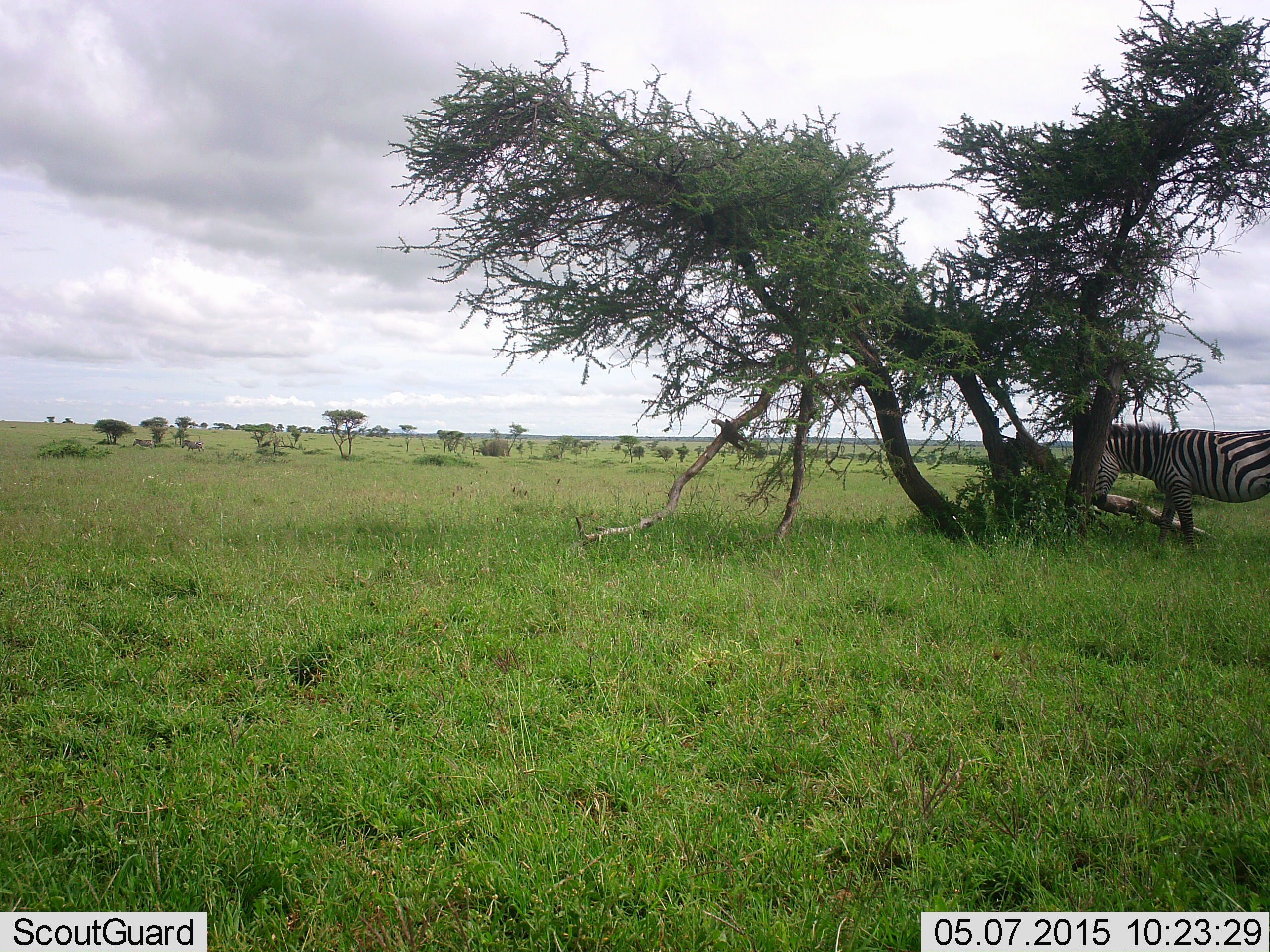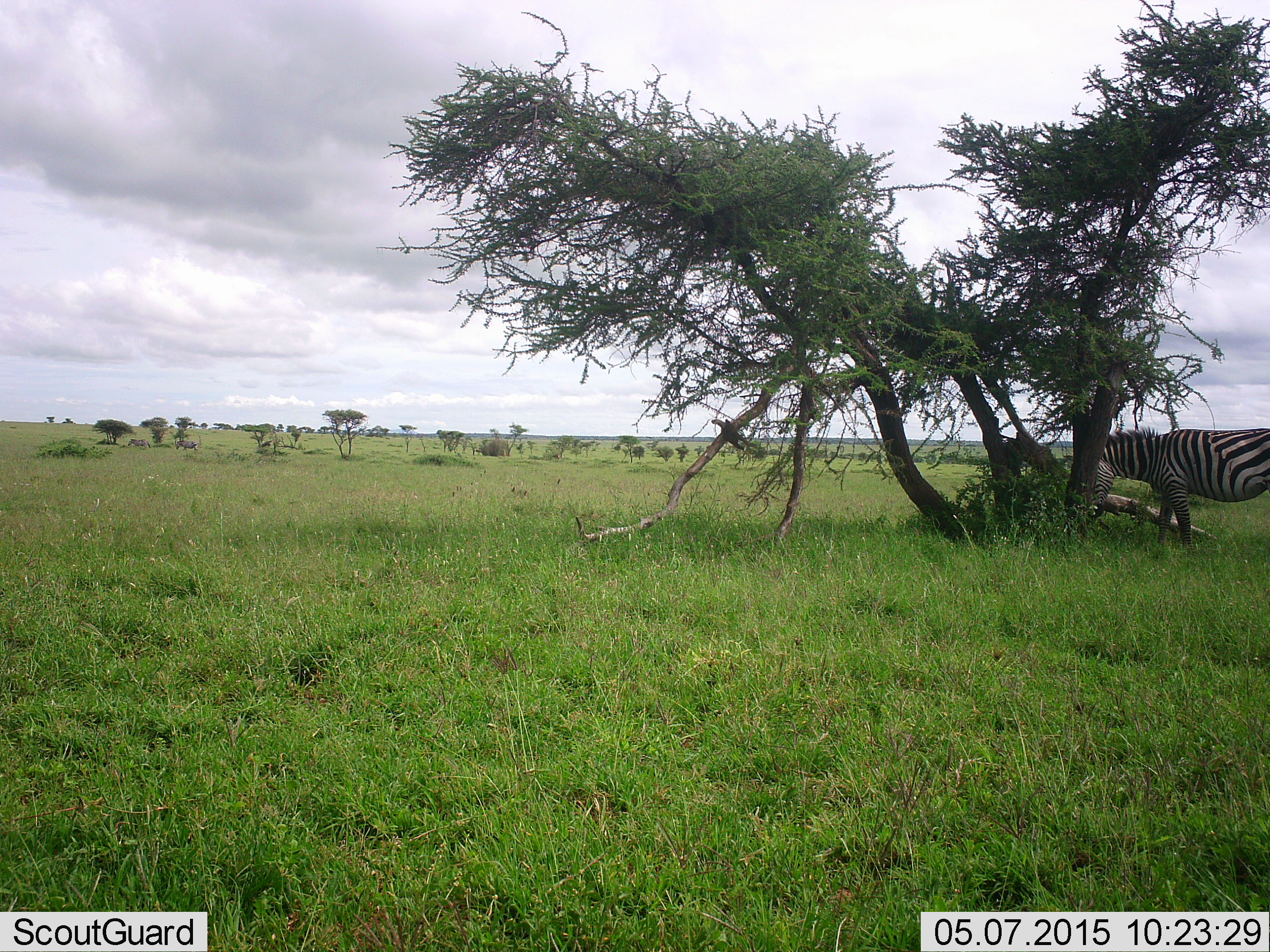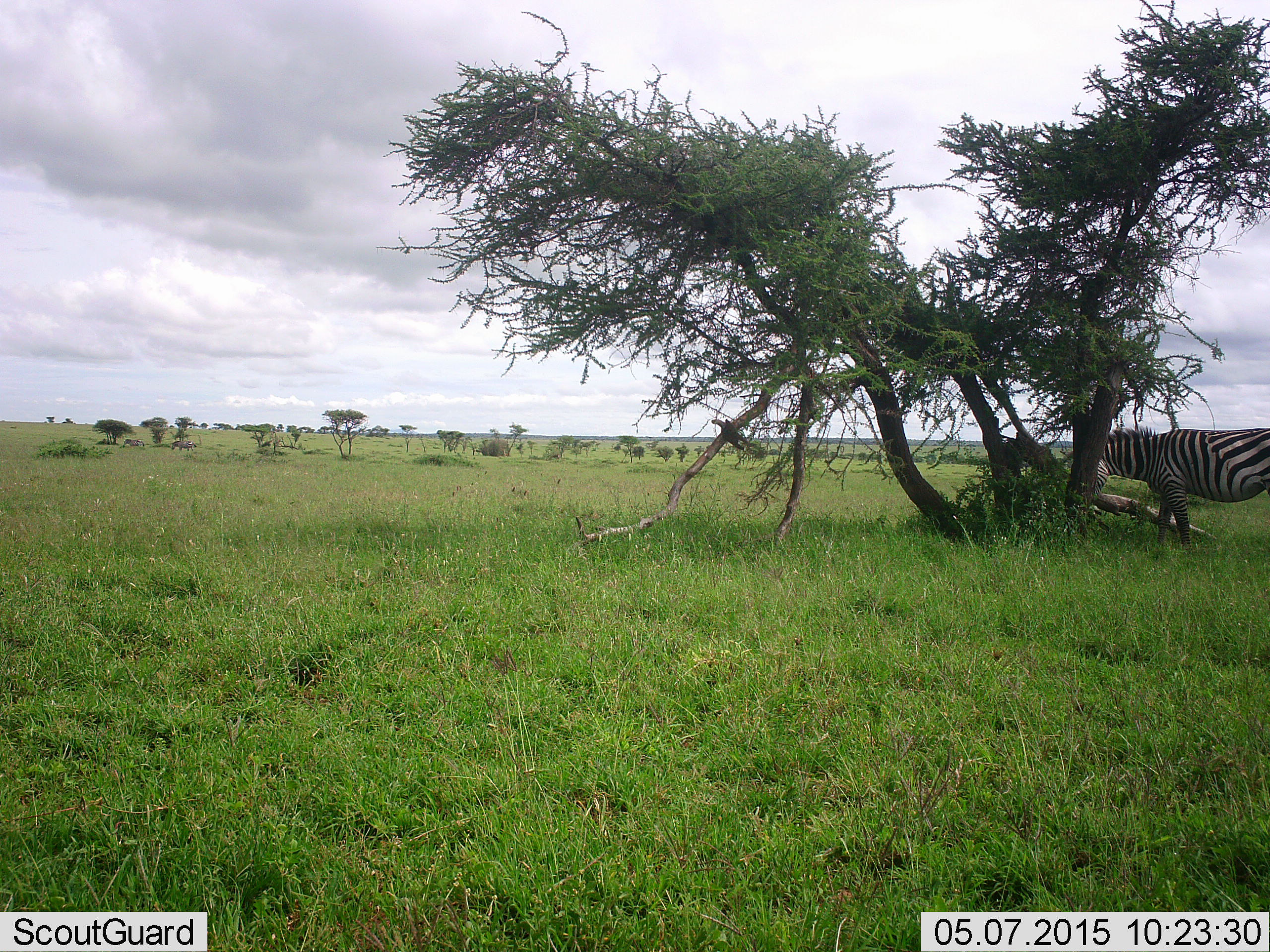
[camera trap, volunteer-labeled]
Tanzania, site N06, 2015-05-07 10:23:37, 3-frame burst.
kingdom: Animalia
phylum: Chordata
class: Mammalia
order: Perissodactyla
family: Equidae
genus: Equus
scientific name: Equus quagga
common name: plains zebra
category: zebra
Zebra (plains zebra) (Equus quagga), count 1. Behavior (volunteer vote fractions): standing 64%, resting 18%, moving 18%, interacting 0%. Young present (vote fraction): 0%. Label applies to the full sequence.